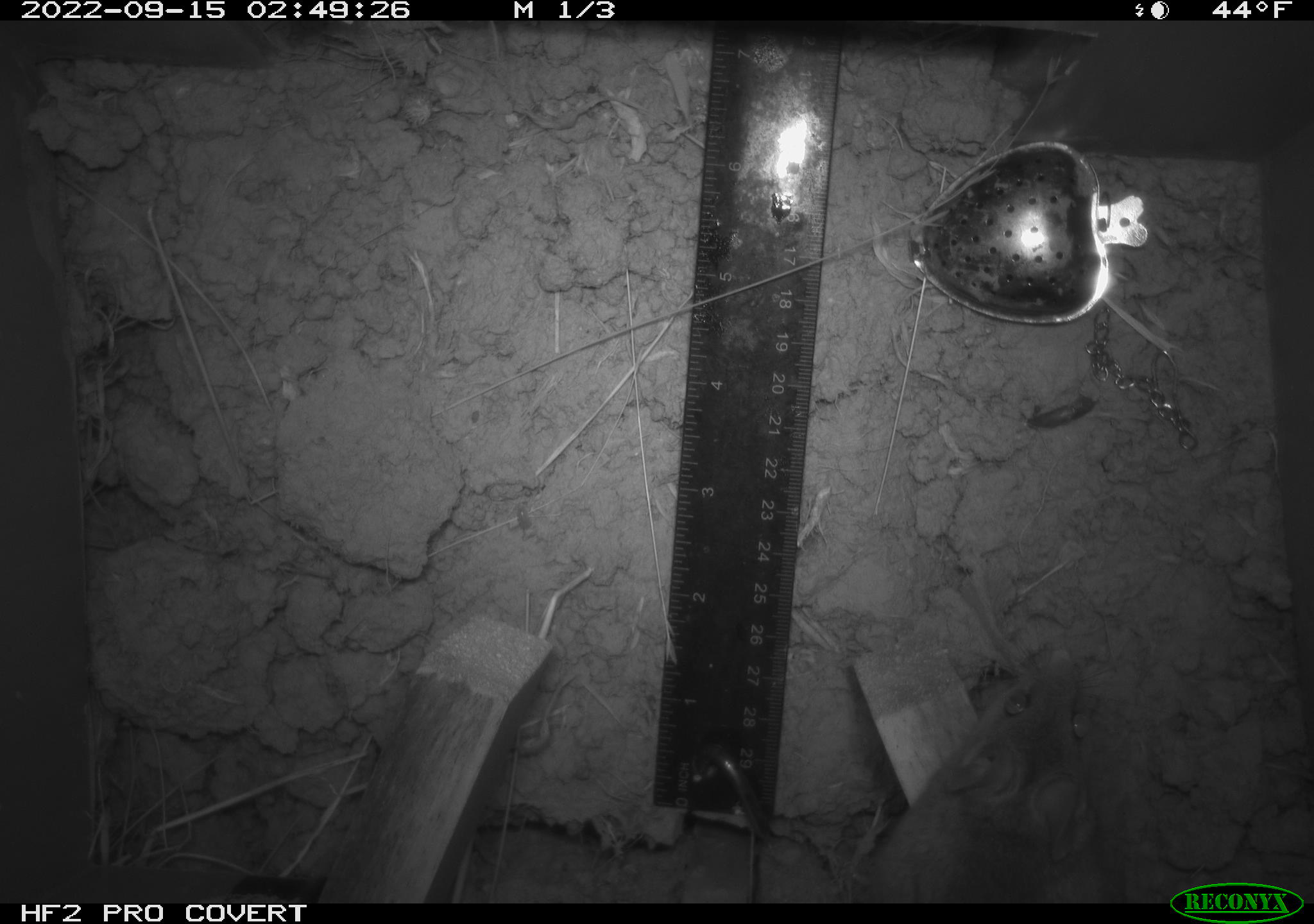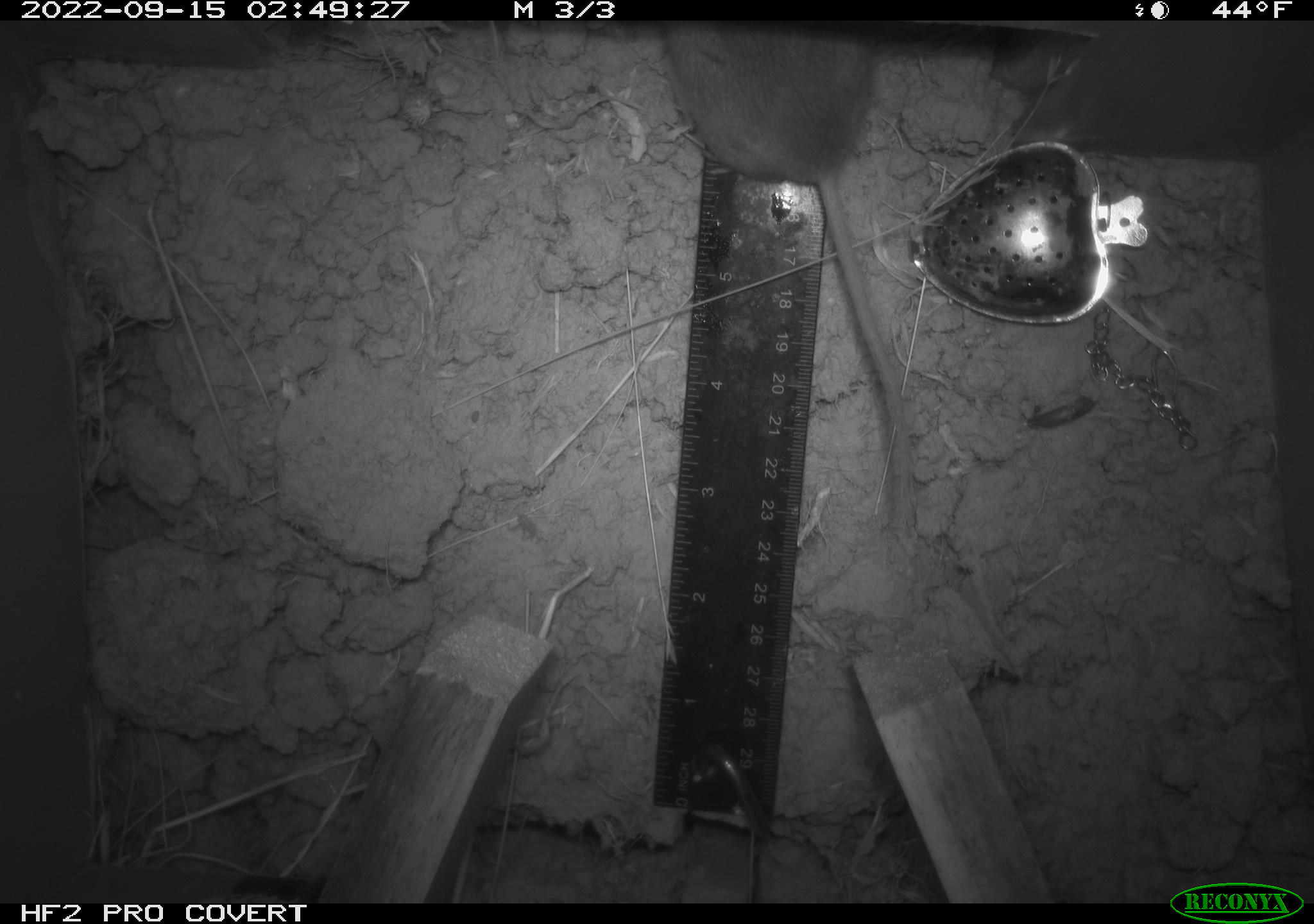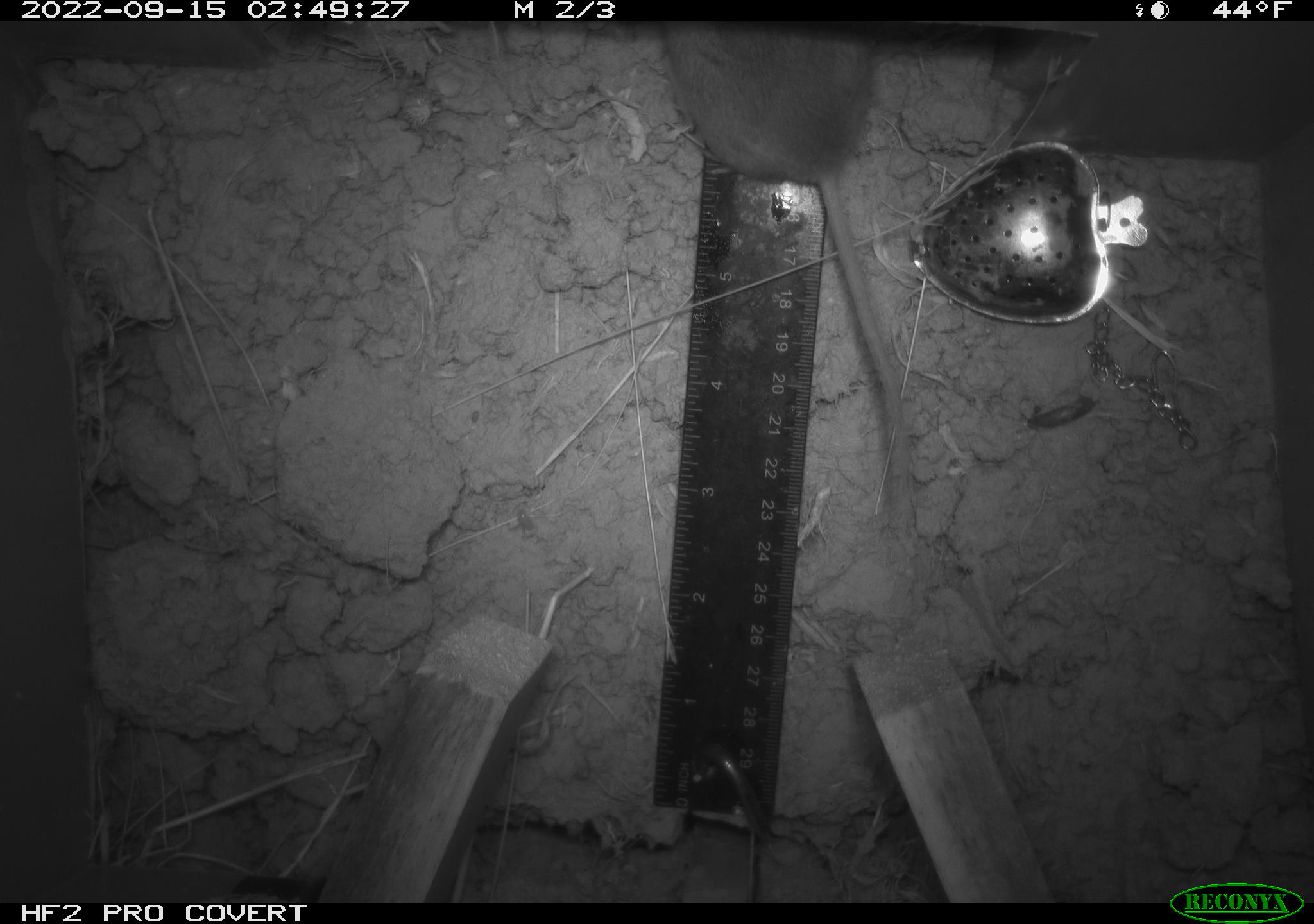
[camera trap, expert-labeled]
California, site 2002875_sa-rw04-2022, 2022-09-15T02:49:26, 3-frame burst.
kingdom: Animalia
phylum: Chordata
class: Mammalia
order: Rodentia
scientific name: Rodentia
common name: mouse species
Mouse species (Rodentia).